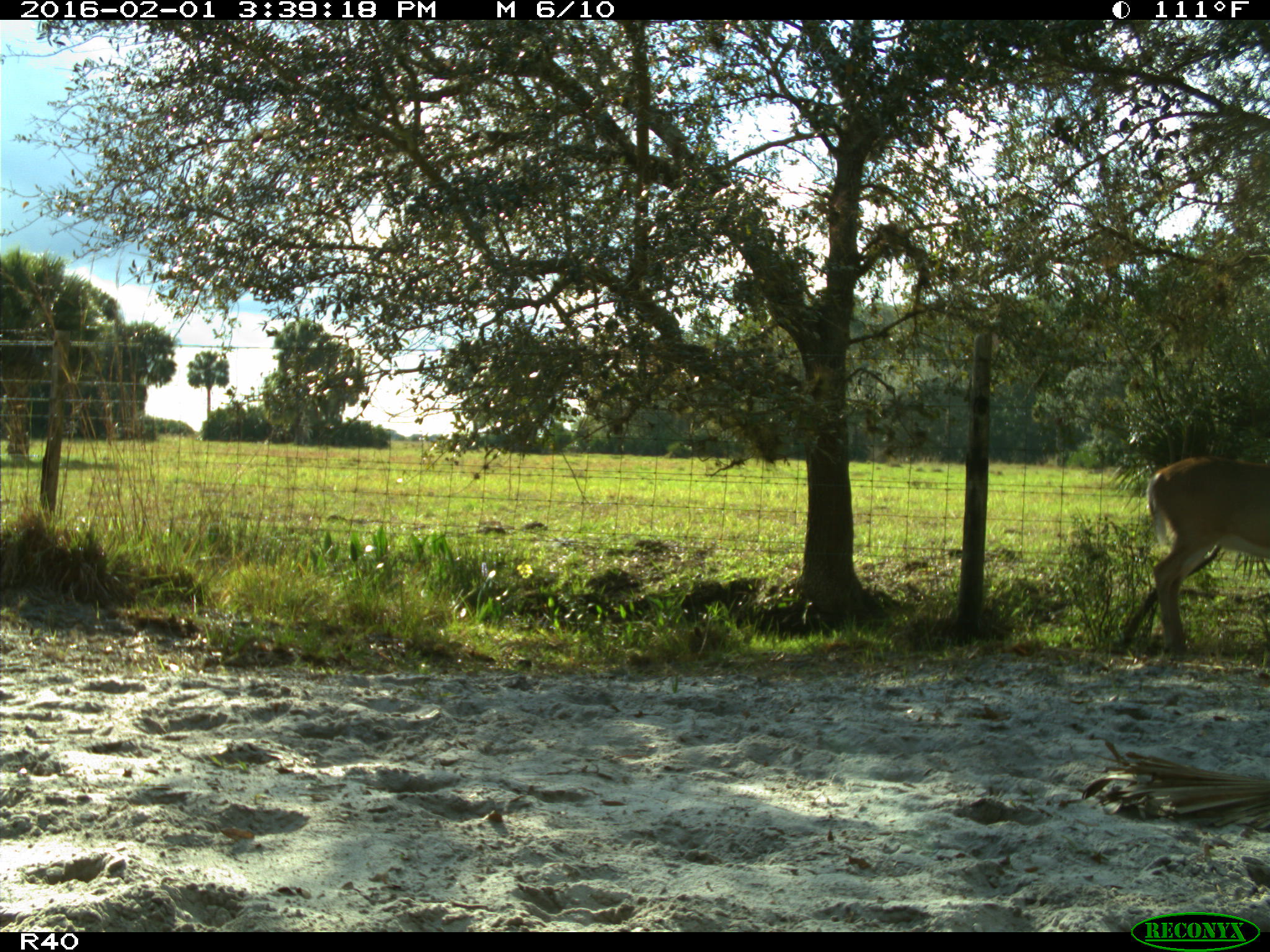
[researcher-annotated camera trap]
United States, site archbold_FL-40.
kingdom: Animalia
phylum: Chordata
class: Mammalia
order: Artiodactyla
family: Cervidae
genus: Odocoileus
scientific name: Odocoileus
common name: deer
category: unidentified deer